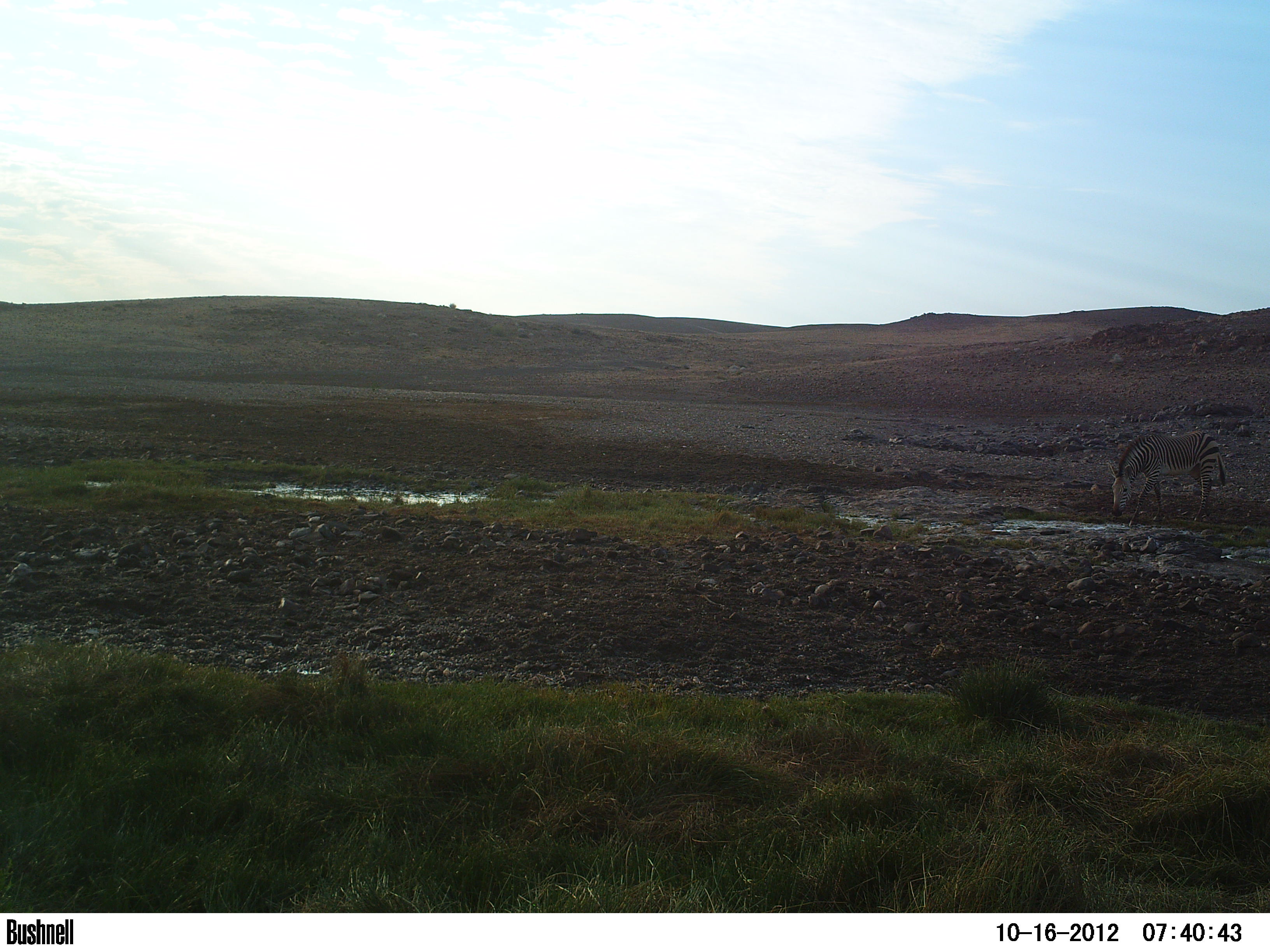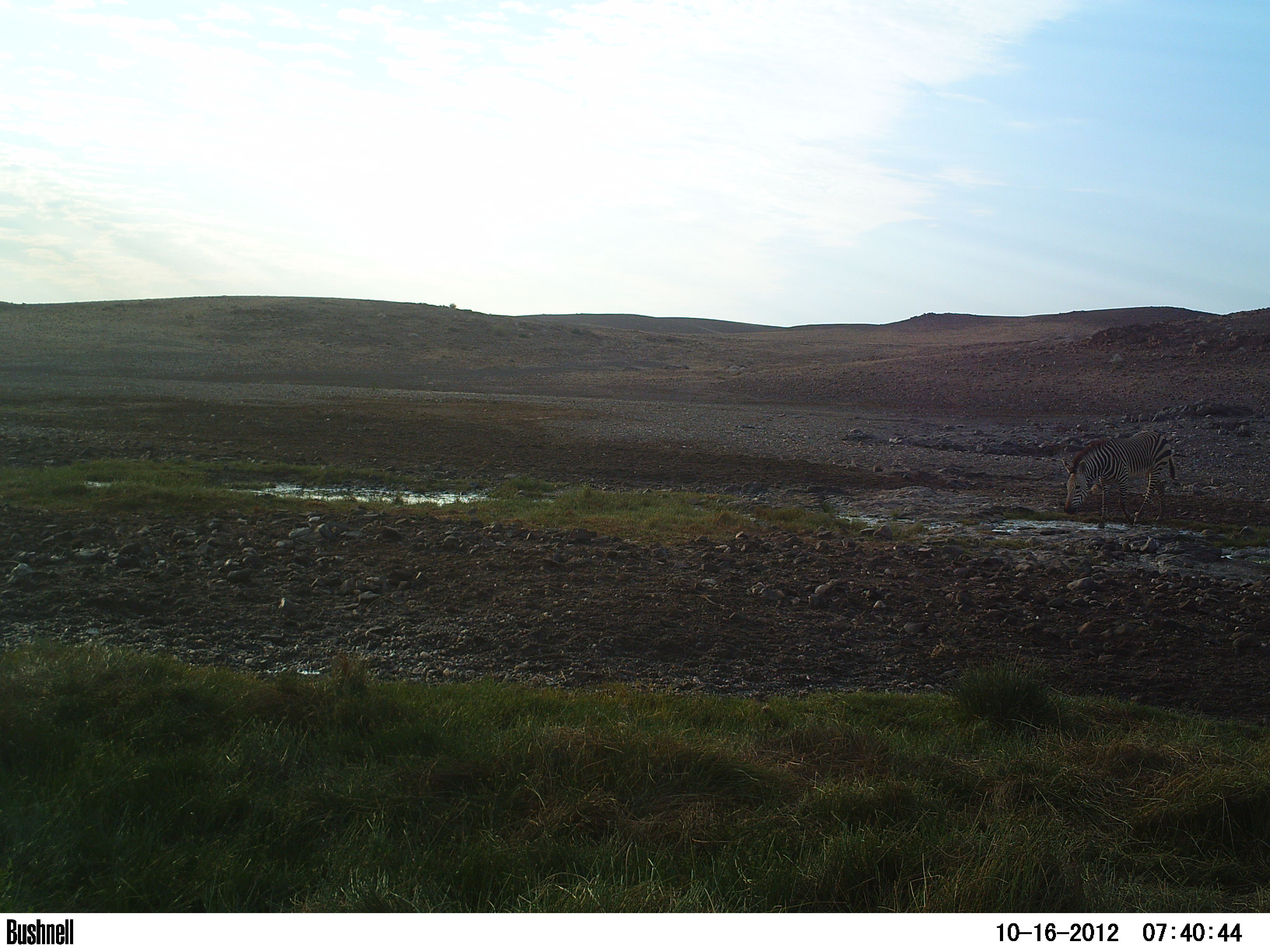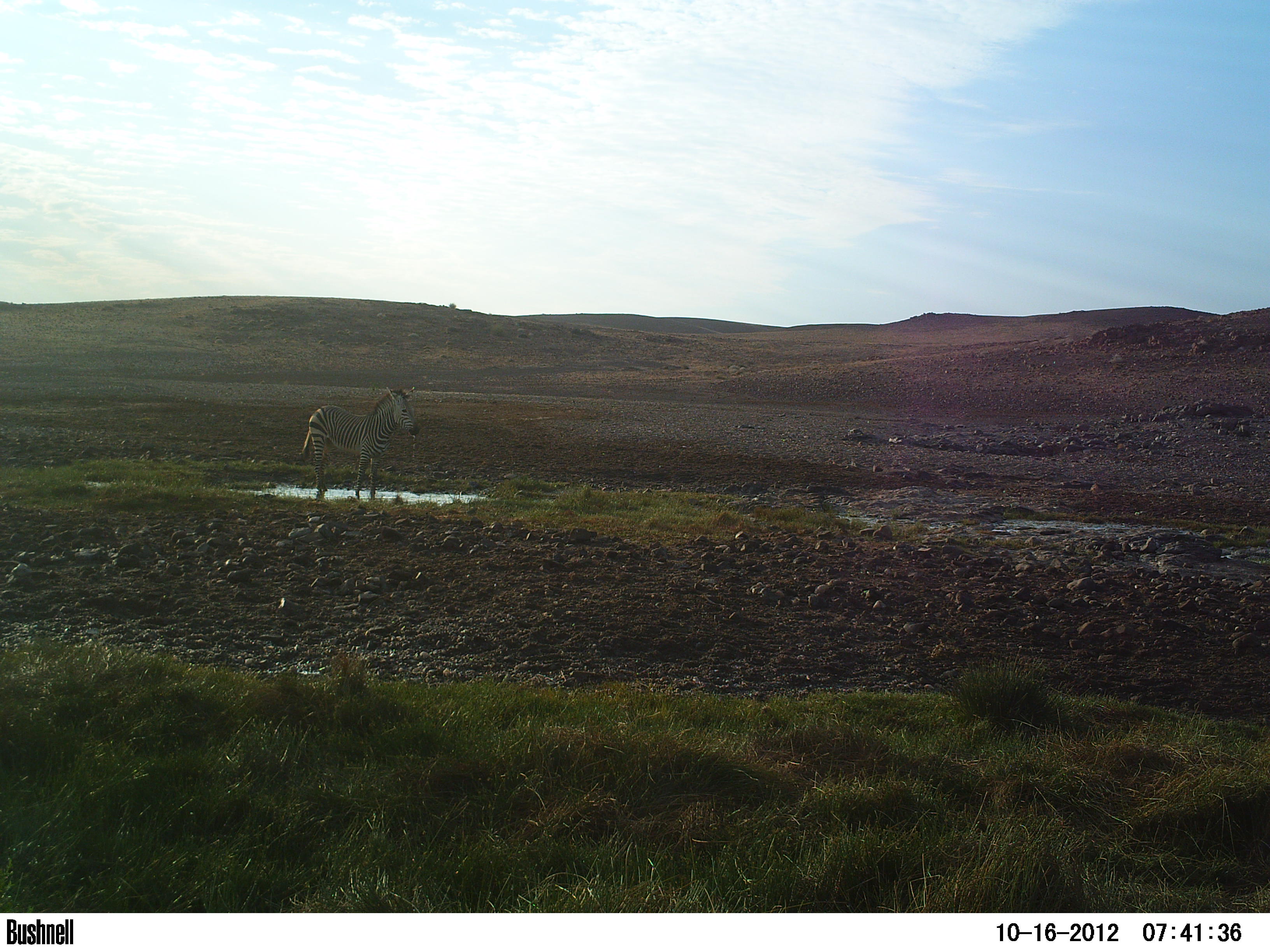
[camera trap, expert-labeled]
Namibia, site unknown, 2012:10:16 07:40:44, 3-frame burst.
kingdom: Animalia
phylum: Chordata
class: Mammalia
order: Perissodactyla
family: Equidae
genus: Equus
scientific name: Equus zebra hartmannae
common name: hartmann's mountain zebra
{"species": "Equus zebra hartmannae (hartmann's mountain zebra)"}